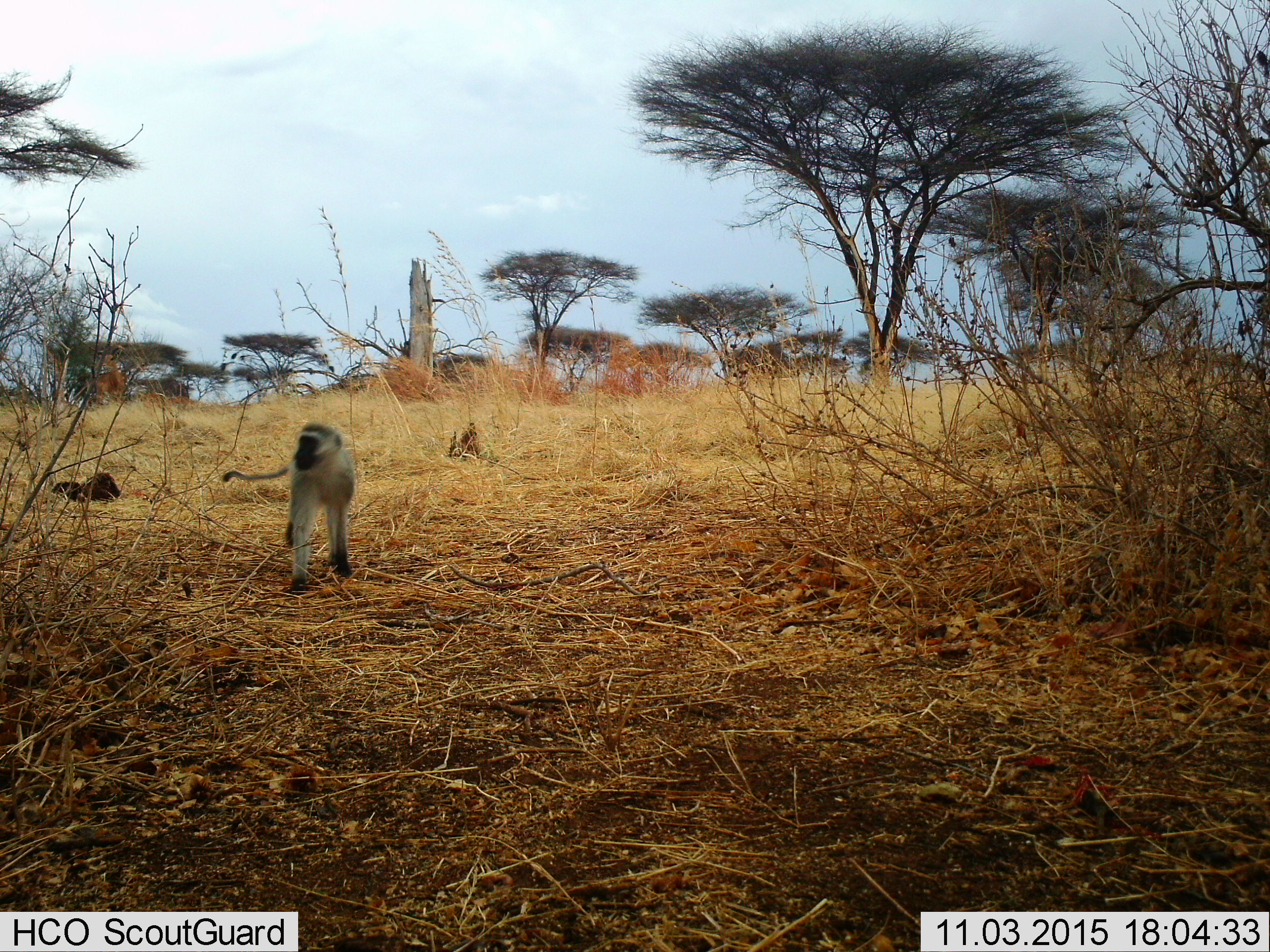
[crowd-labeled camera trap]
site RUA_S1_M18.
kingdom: Animalia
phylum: Chordata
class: Mammalia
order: Primates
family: Cercopithecidae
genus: Chlorocebus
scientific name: Chlorocebus pygerythrus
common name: vervet monkey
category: monkeyvervet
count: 1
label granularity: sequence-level